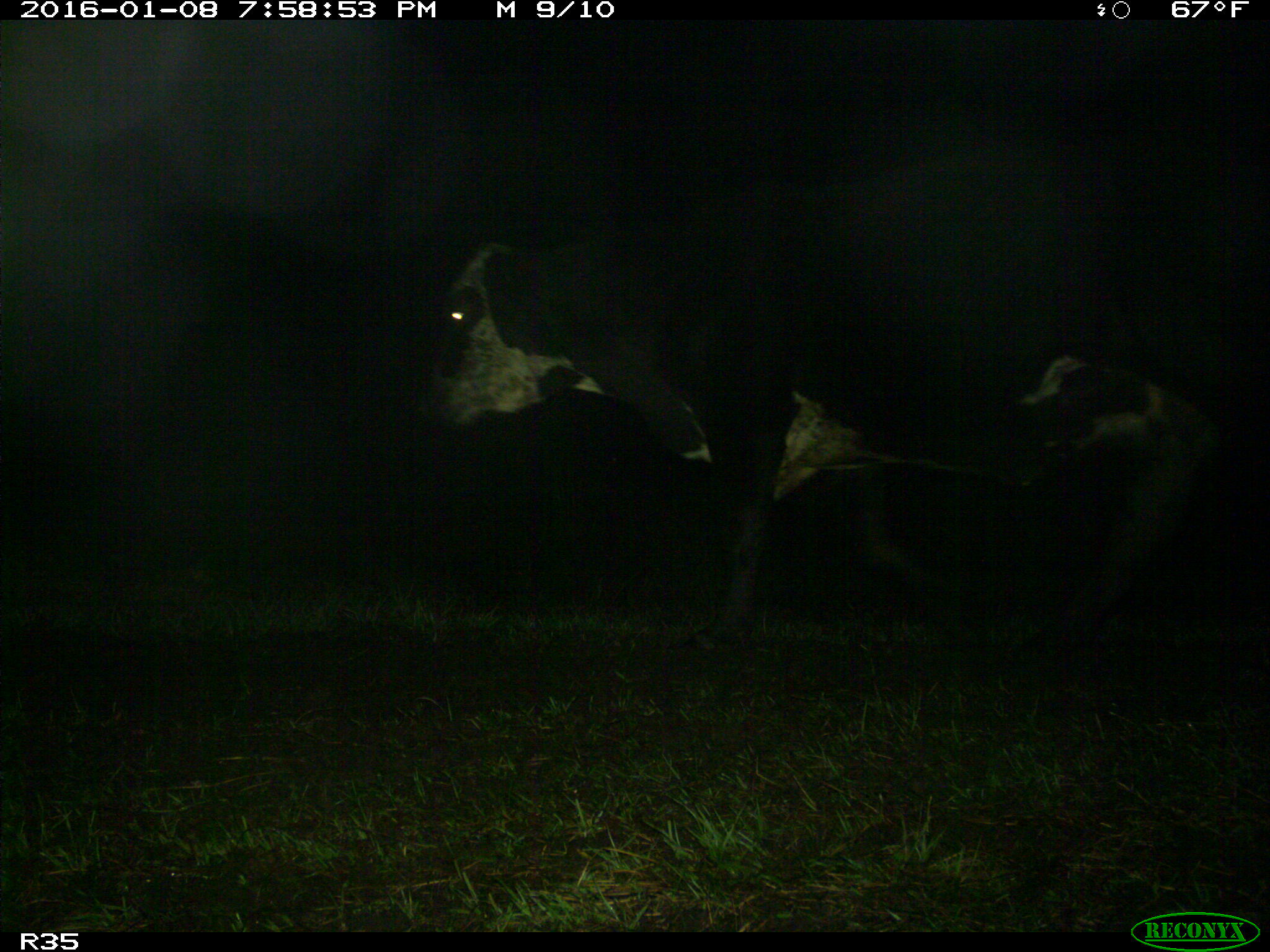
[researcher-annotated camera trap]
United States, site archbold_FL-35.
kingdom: Animalia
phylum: Chordata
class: Mammalia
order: Artiodactyla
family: Bovidae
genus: Bos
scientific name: Bos taurus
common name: domestic cow